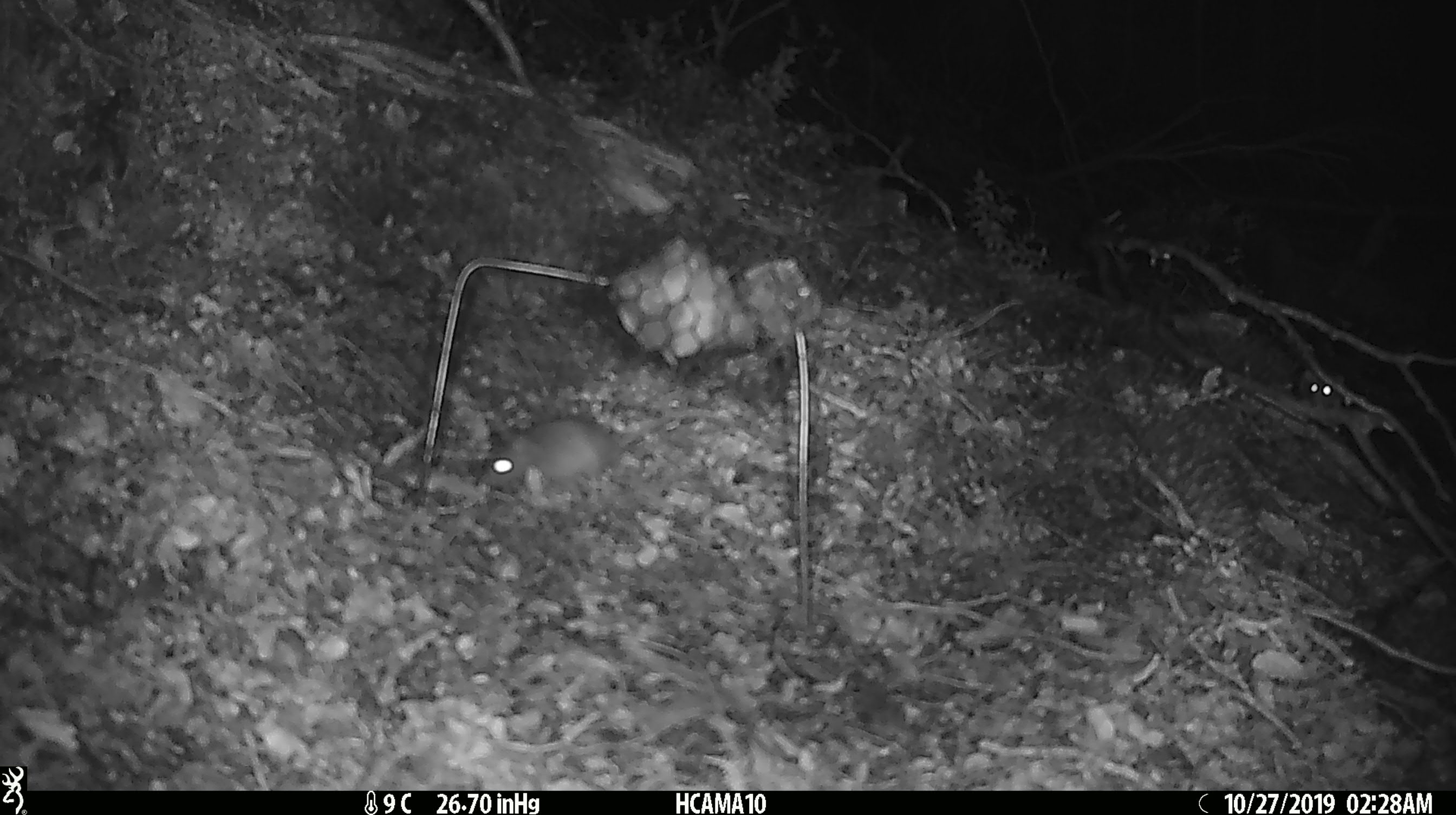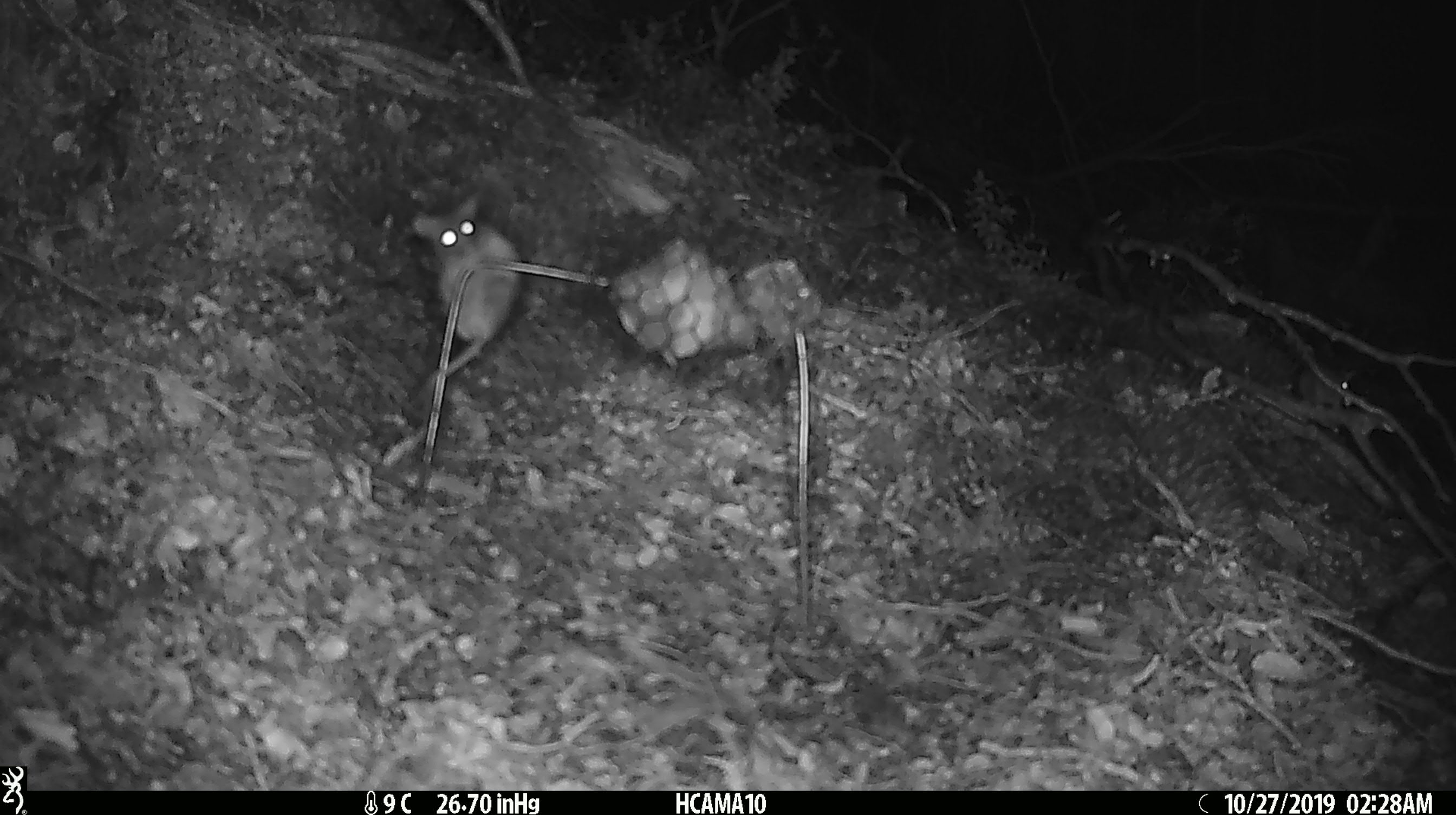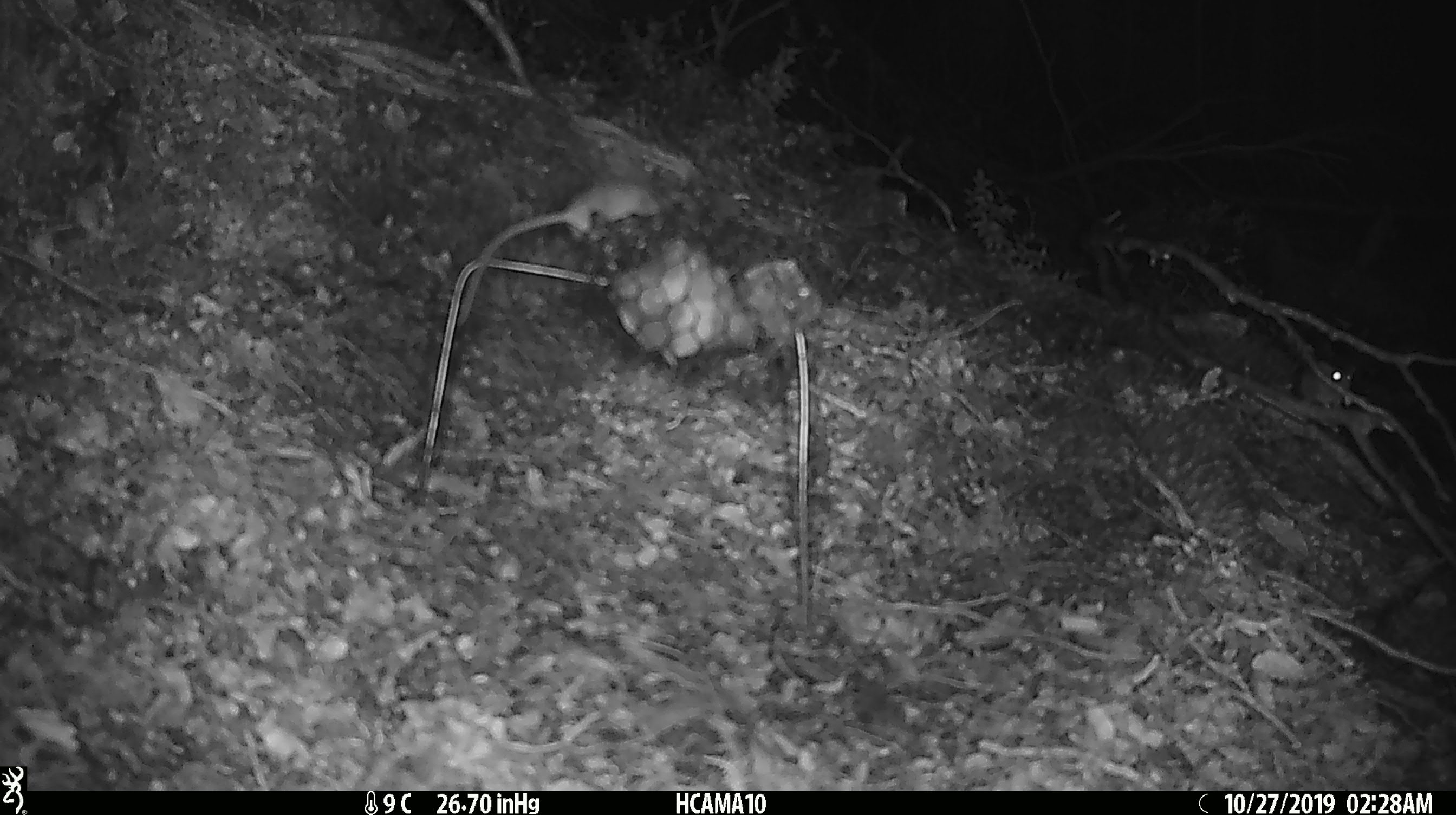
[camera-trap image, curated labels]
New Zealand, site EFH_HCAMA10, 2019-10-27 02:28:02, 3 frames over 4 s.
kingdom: Animalia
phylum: Chordata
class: Mammalia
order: Rodentia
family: Muridae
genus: Mus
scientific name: Mus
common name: mouse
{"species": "mouse (Mus)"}